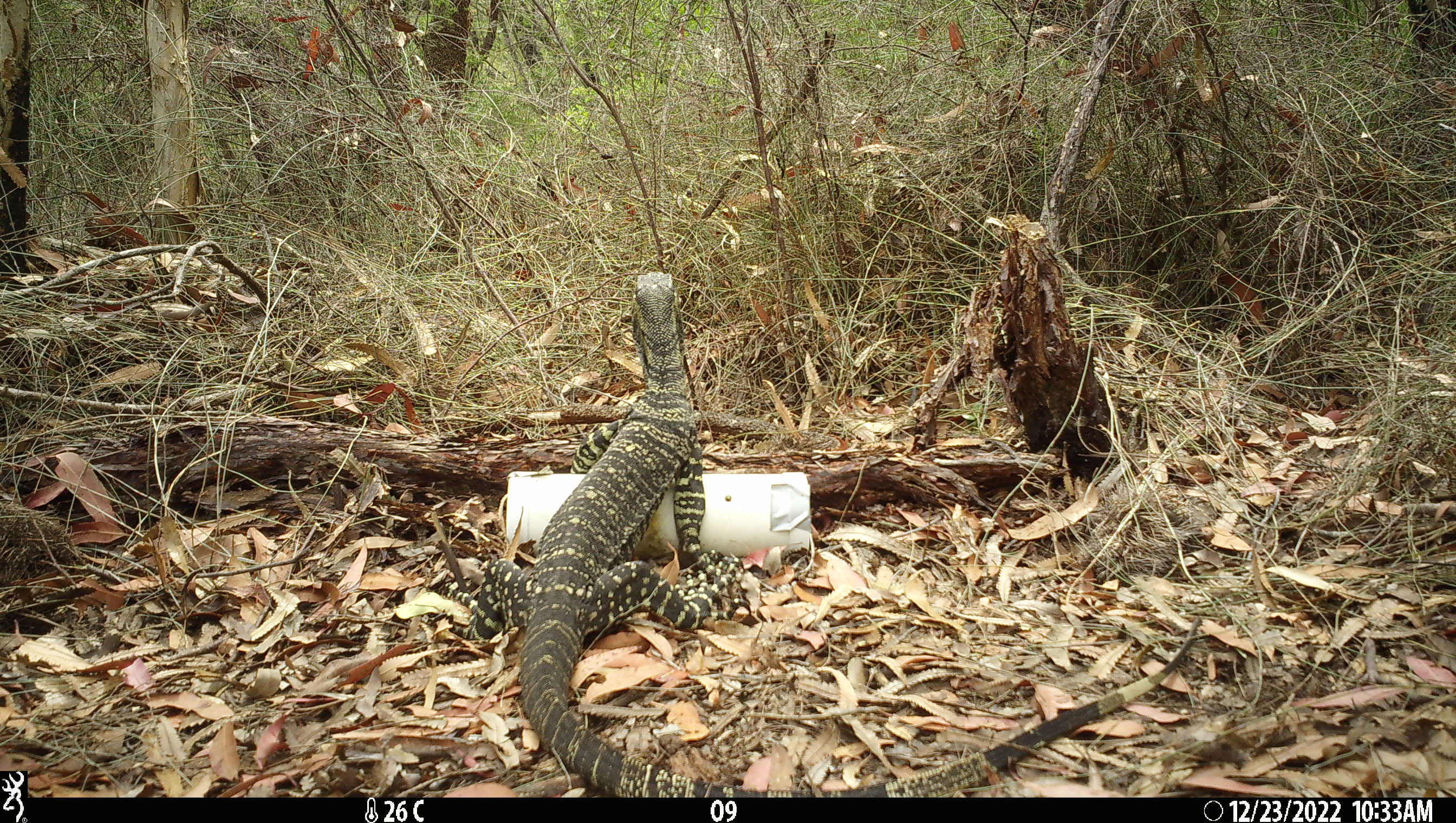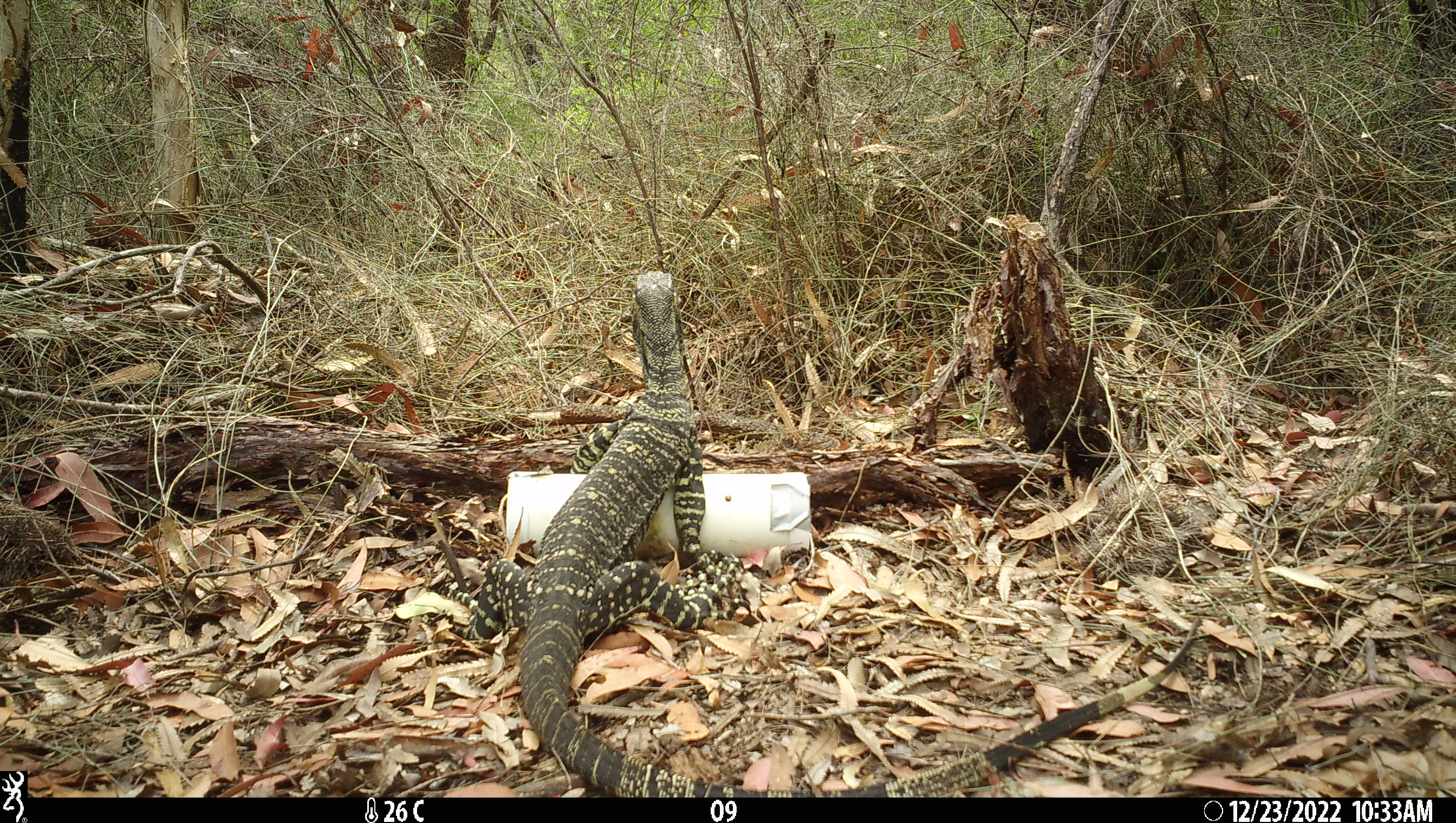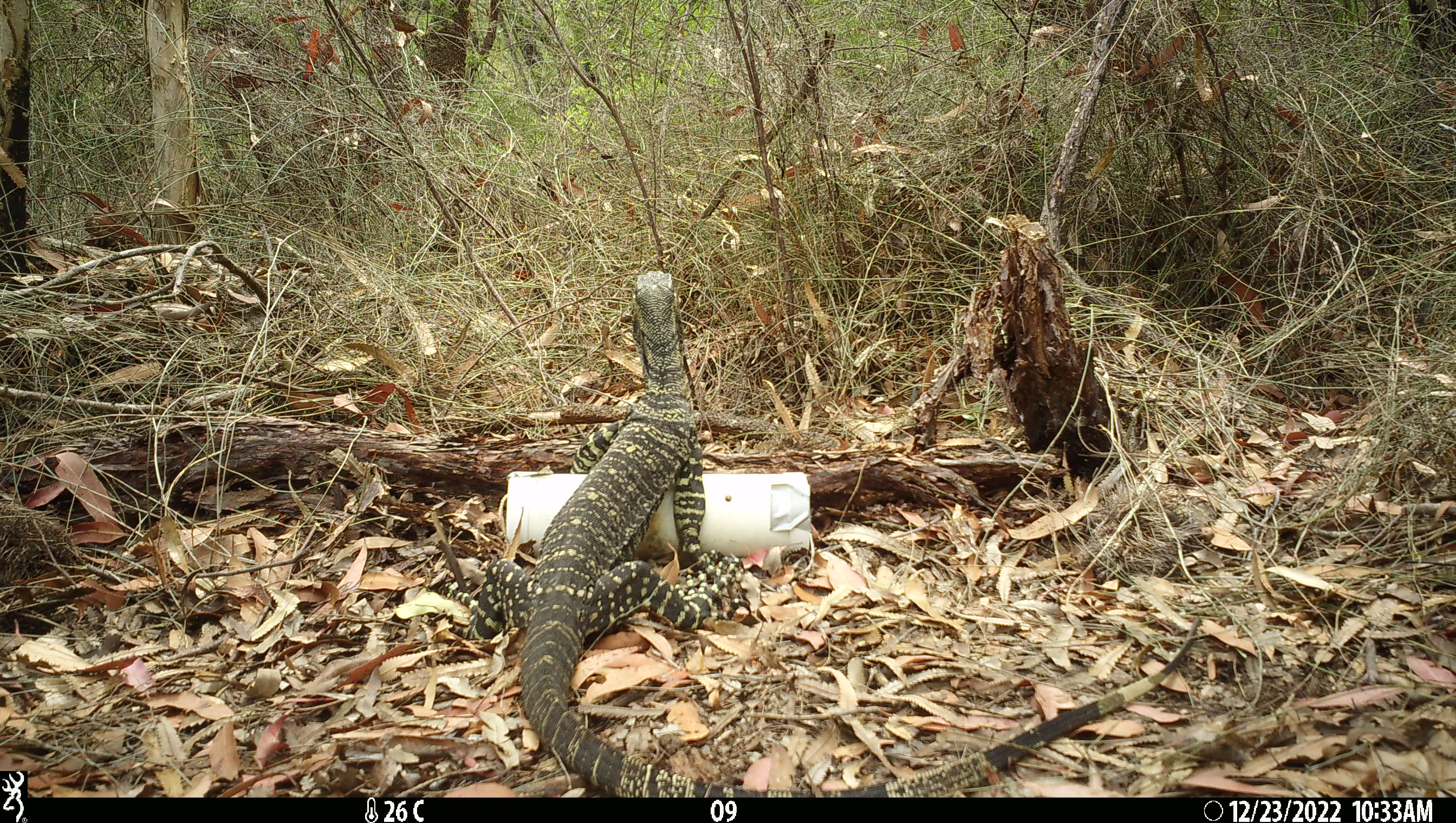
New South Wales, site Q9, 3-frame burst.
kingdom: Animalia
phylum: Chordata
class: Reptilia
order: Squamata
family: Varanidae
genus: Varanus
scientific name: Varanus varius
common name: lace monitor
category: goanna